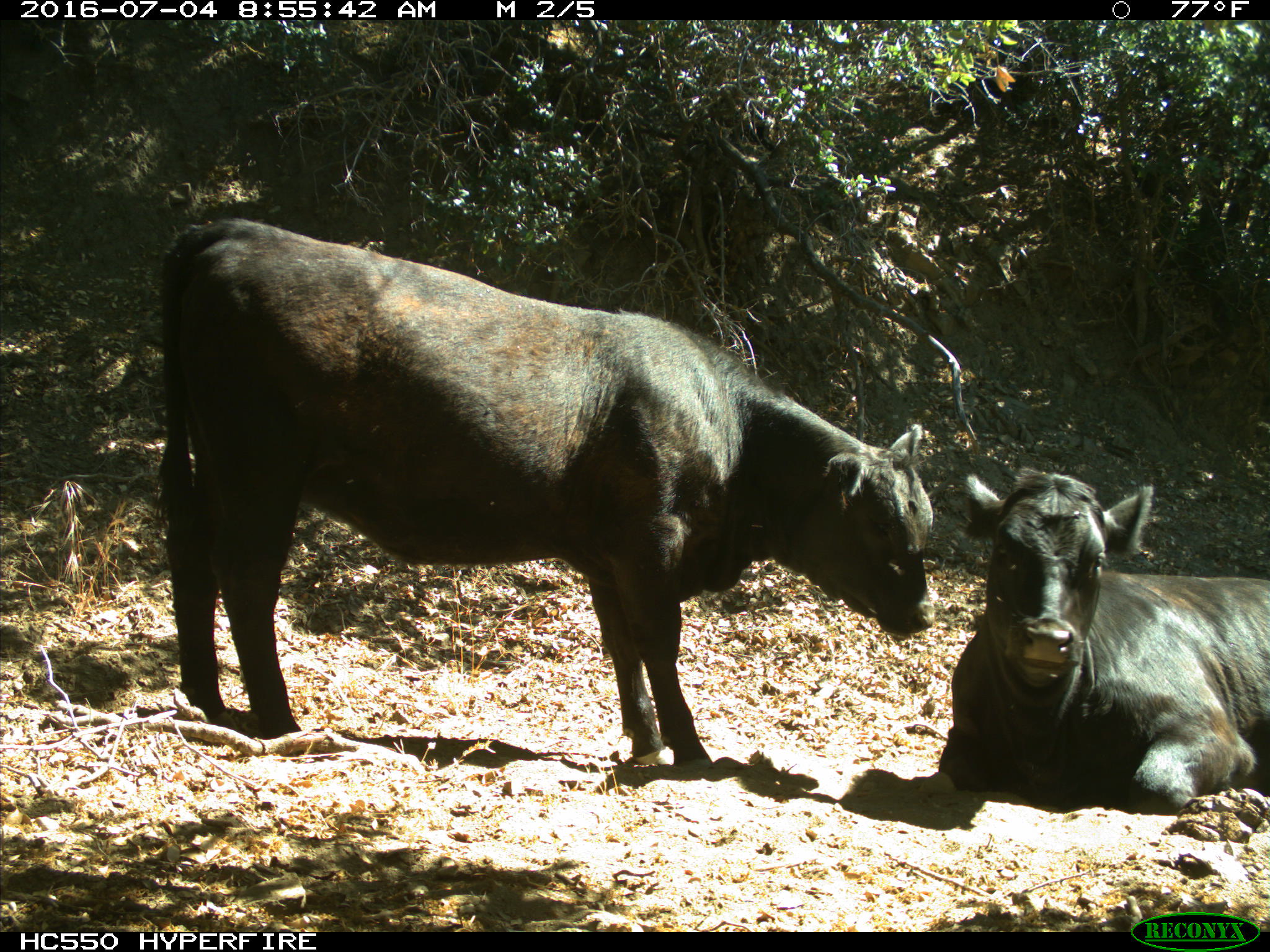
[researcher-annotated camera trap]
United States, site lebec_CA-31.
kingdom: Animalia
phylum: Chordata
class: Mammalia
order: Artiodactyla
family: Bovidae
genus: Bos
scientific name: Bos taurus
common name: domestic cow